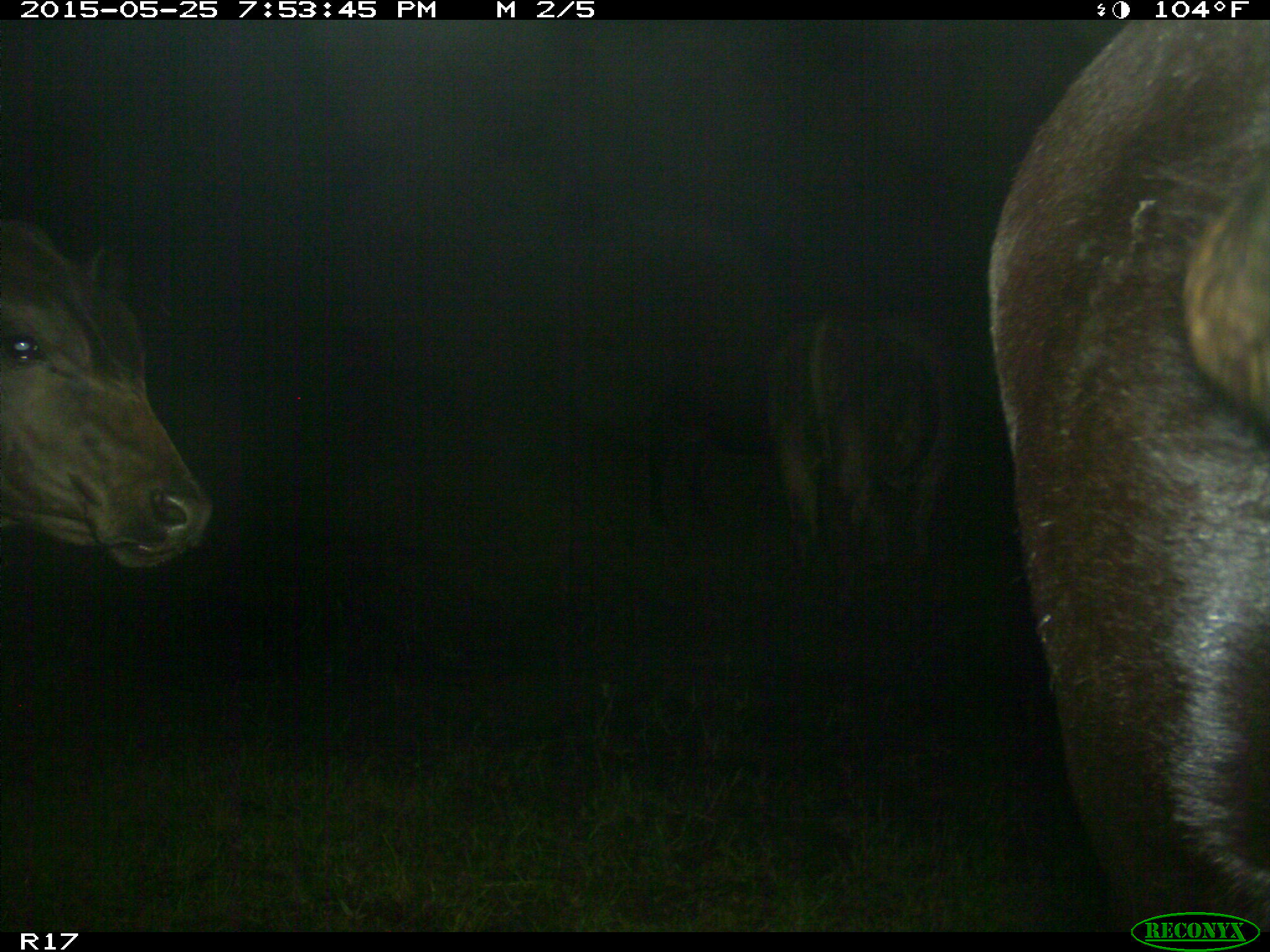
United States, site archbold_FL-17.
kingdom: Animalia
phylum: Chordata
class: Mammalia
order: Artiodactyla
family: Bovidae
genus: Bos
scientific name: Bos taurus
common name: domestic cow